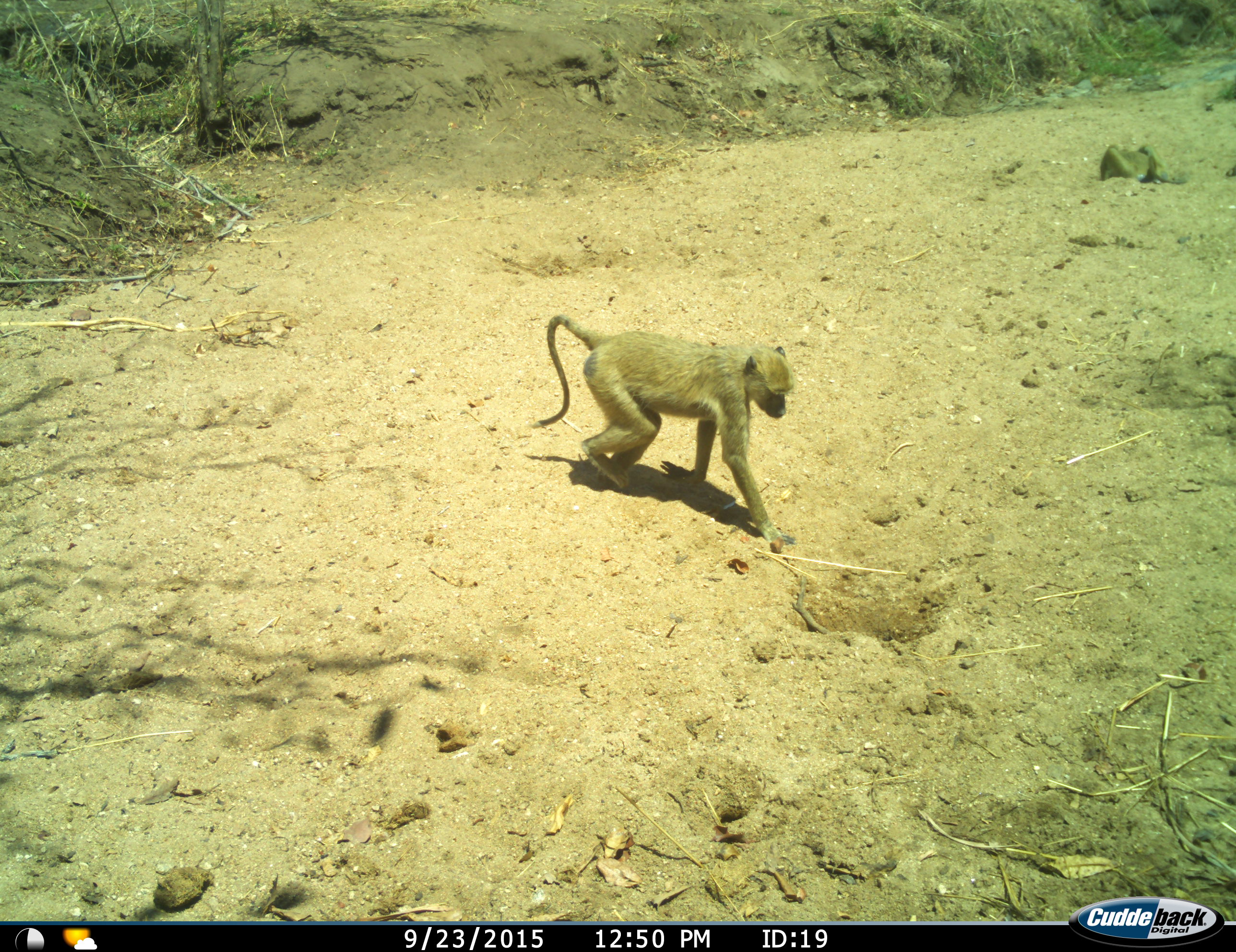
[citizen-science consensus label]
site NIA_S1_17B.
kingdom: Animalia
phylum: Chordata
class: Mammalia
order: Primates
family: Cercopithecidae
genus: Papio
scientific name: Papio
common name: baboon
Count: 1.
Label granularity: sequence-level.